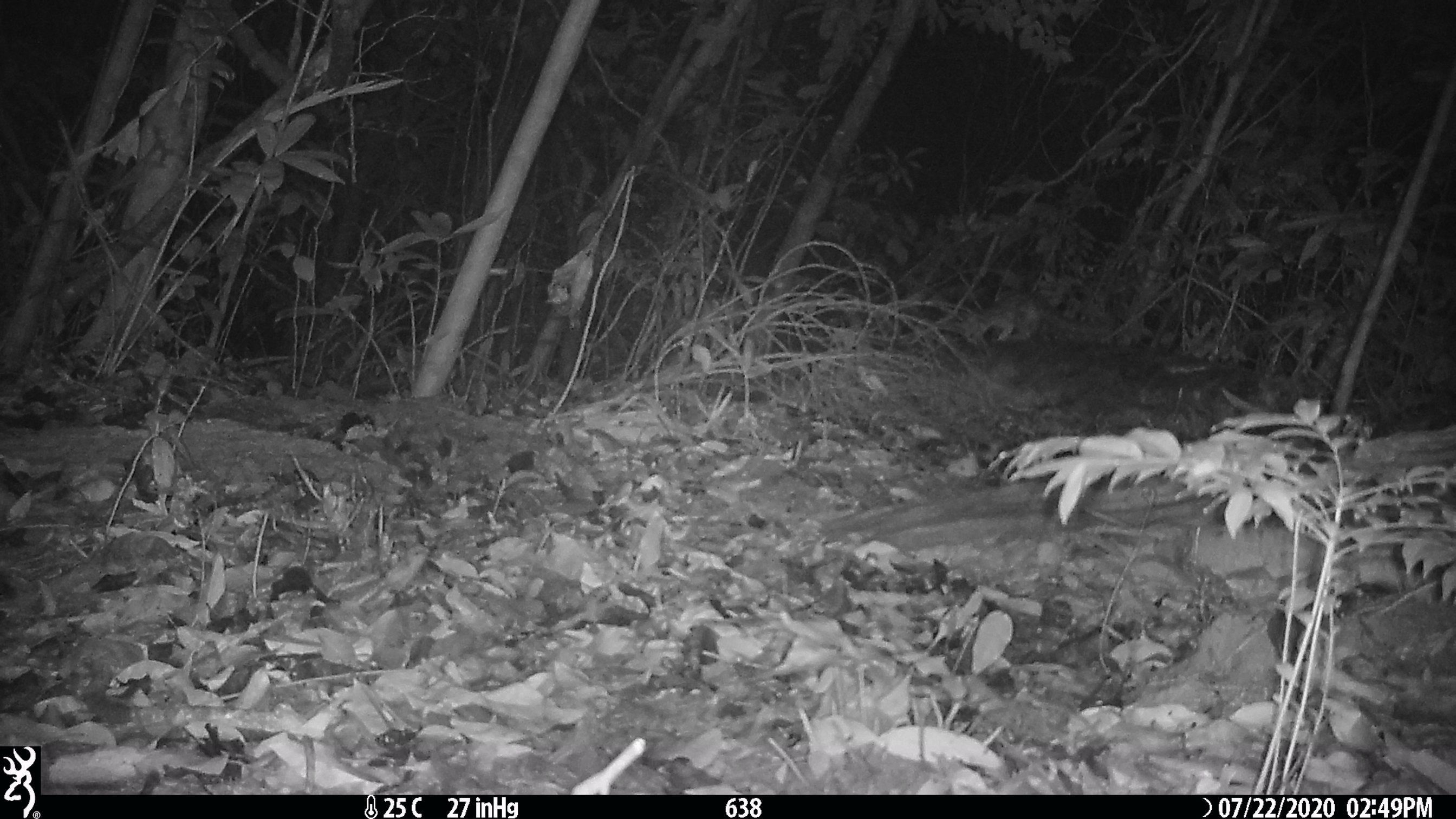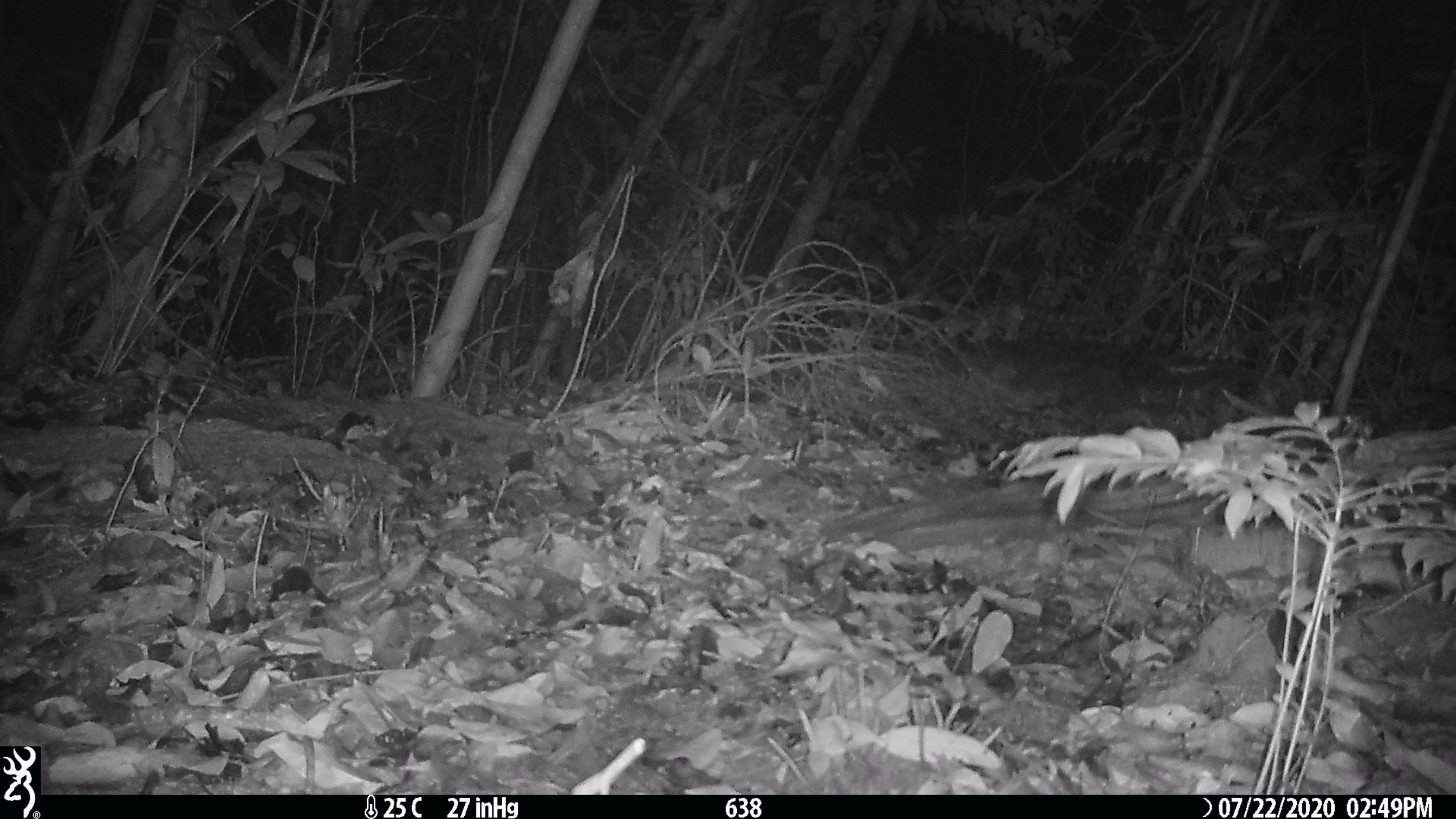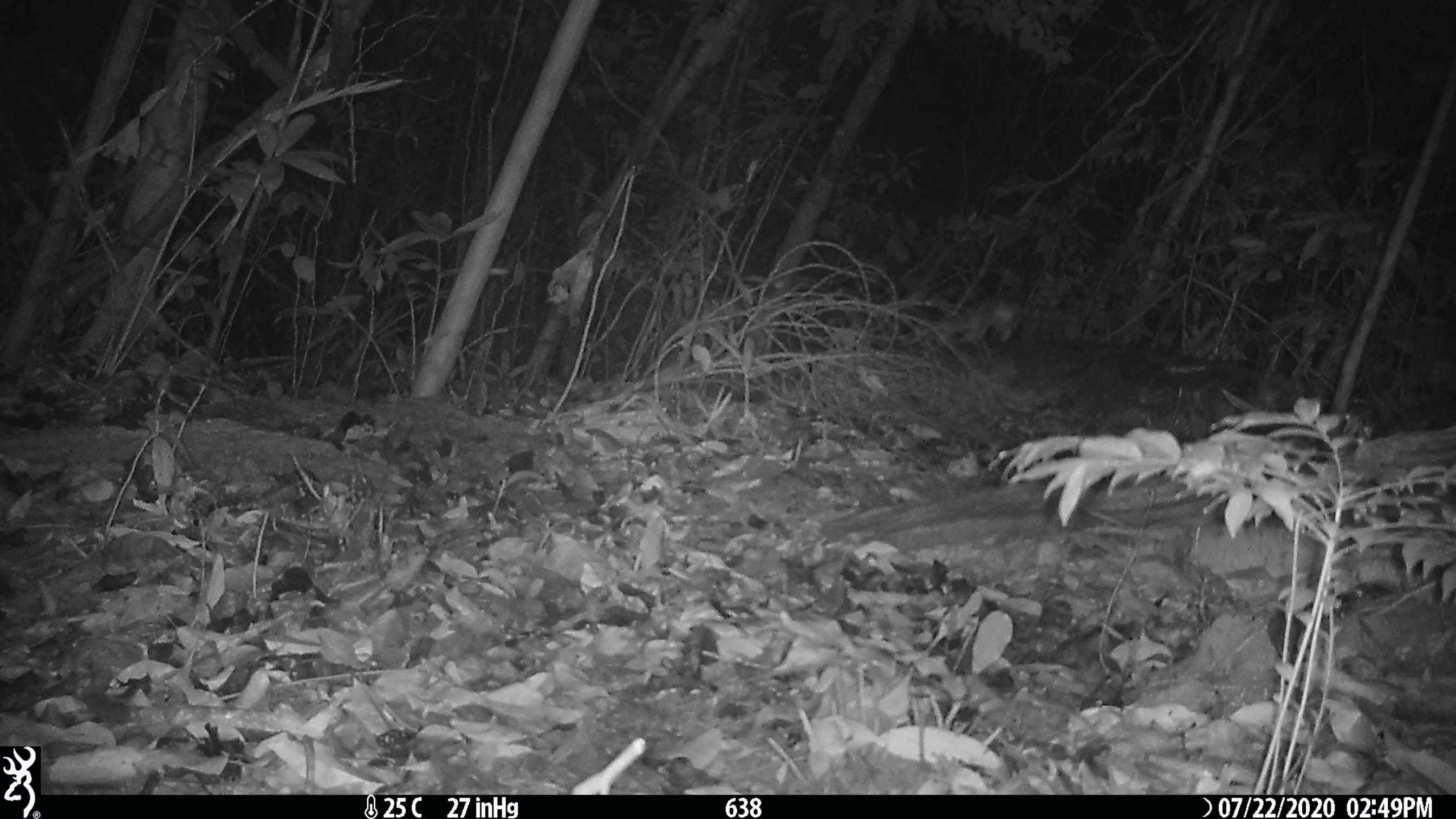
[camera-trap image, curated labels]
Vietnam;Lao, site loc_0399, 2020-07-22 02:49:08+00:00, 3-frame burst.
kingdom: Animalia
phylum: Chordata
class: Mammalia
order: Carnivora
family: Prionodontidae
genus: Prionodon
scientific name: Prionodon pardicolor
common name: spotted linsang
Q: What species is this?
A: Spotted linsang (Prionodon pardicolor).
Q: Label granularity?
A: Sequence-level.